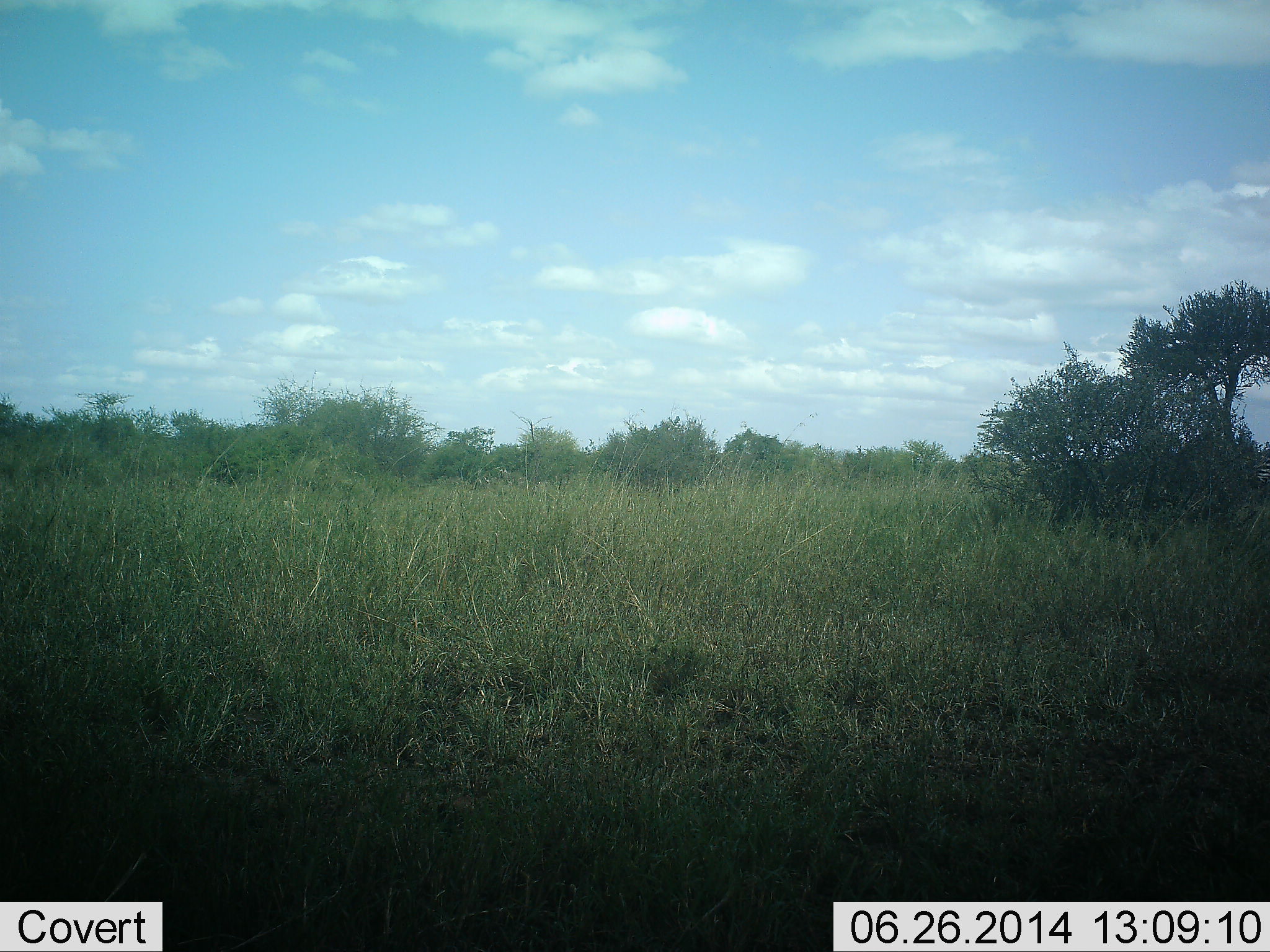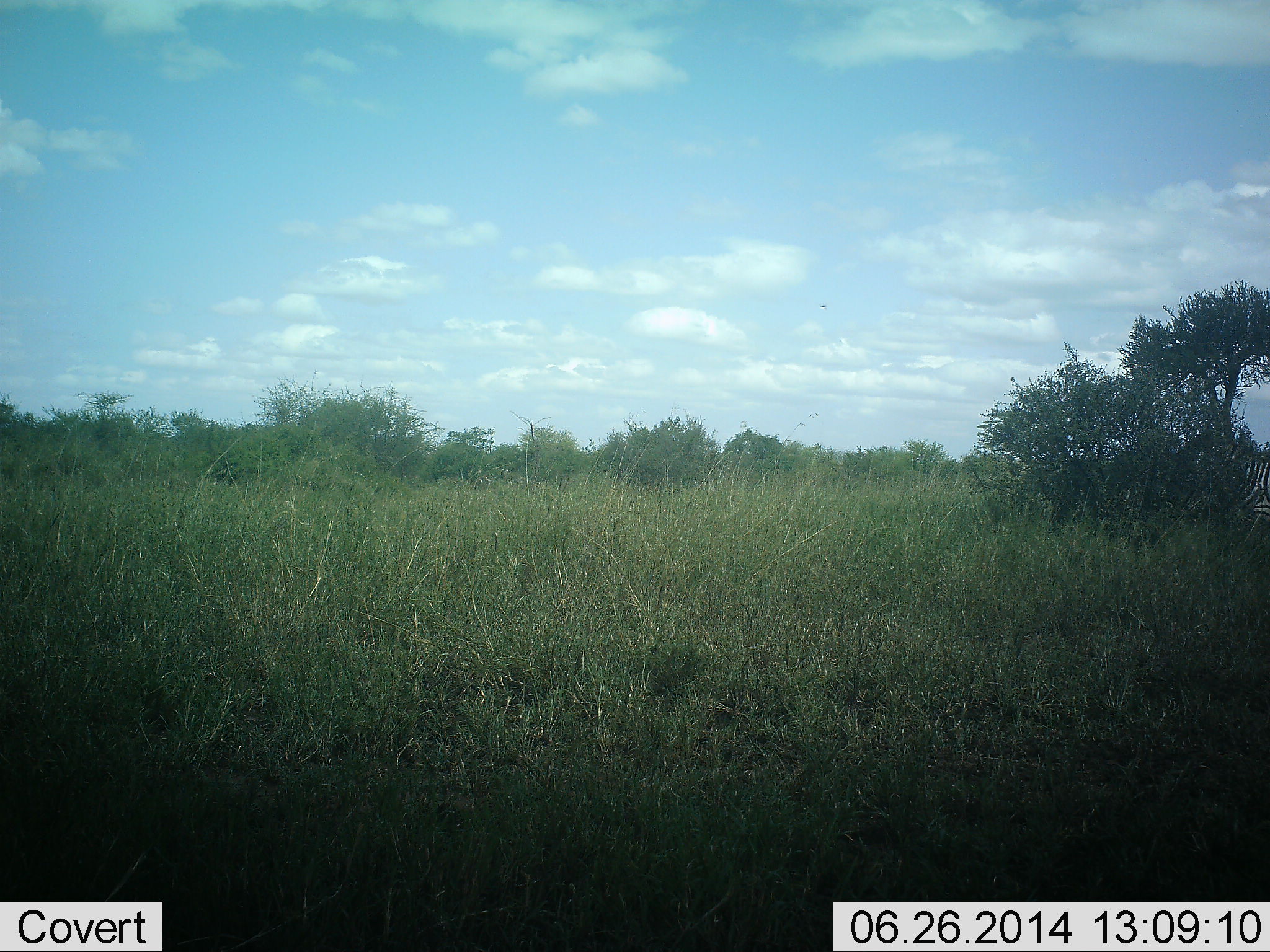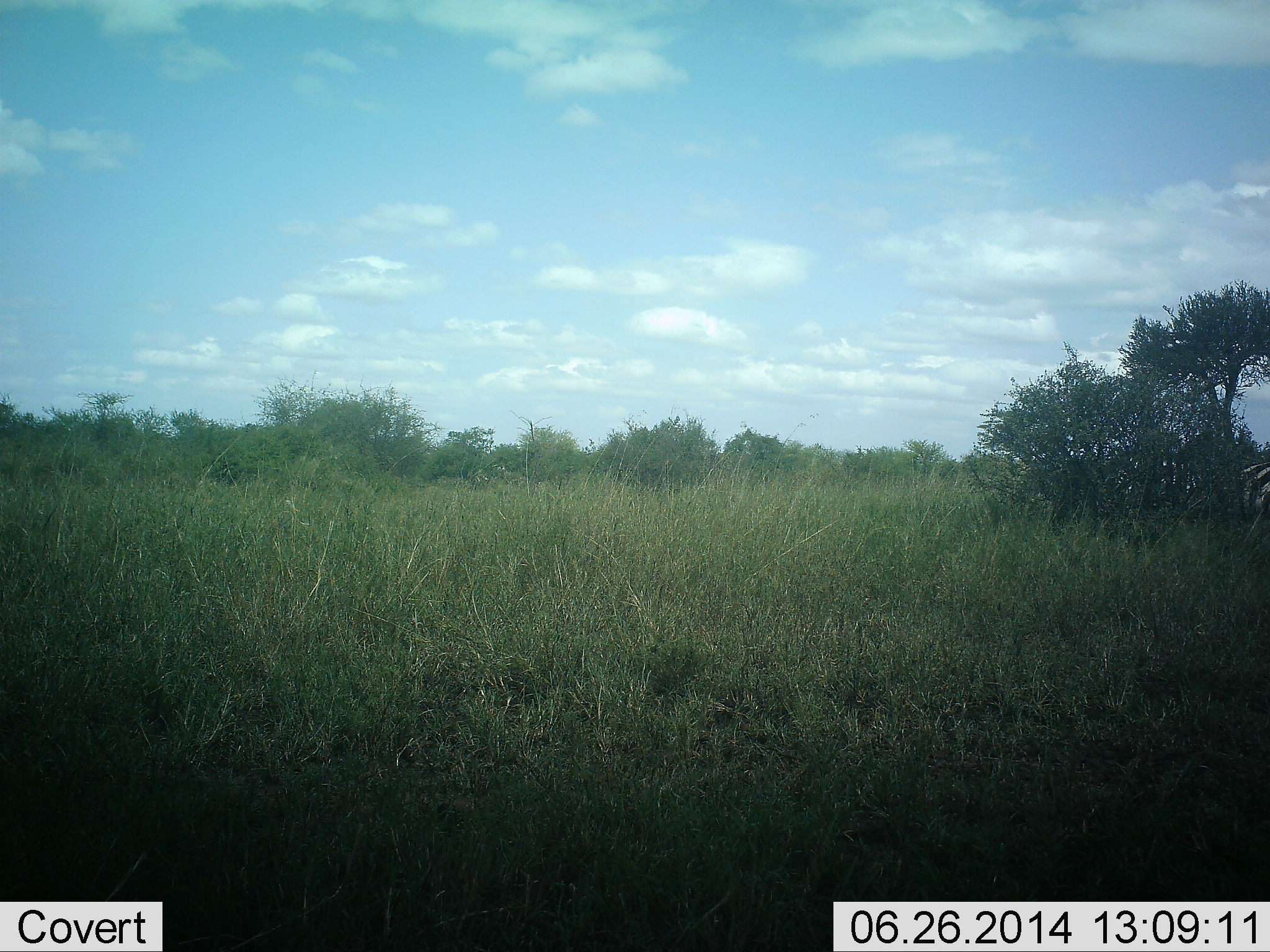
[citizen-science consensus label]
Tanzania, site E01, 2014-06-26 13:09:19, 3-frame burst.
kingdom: Animalia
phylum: Chordata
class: Mammalia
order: Perissodactyla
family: Equidae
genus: Equus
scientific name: Equus quagga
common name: plains zebra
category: zebra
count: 1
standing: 18%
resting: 0%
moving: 82%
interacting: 0%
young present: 0%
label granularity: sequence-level